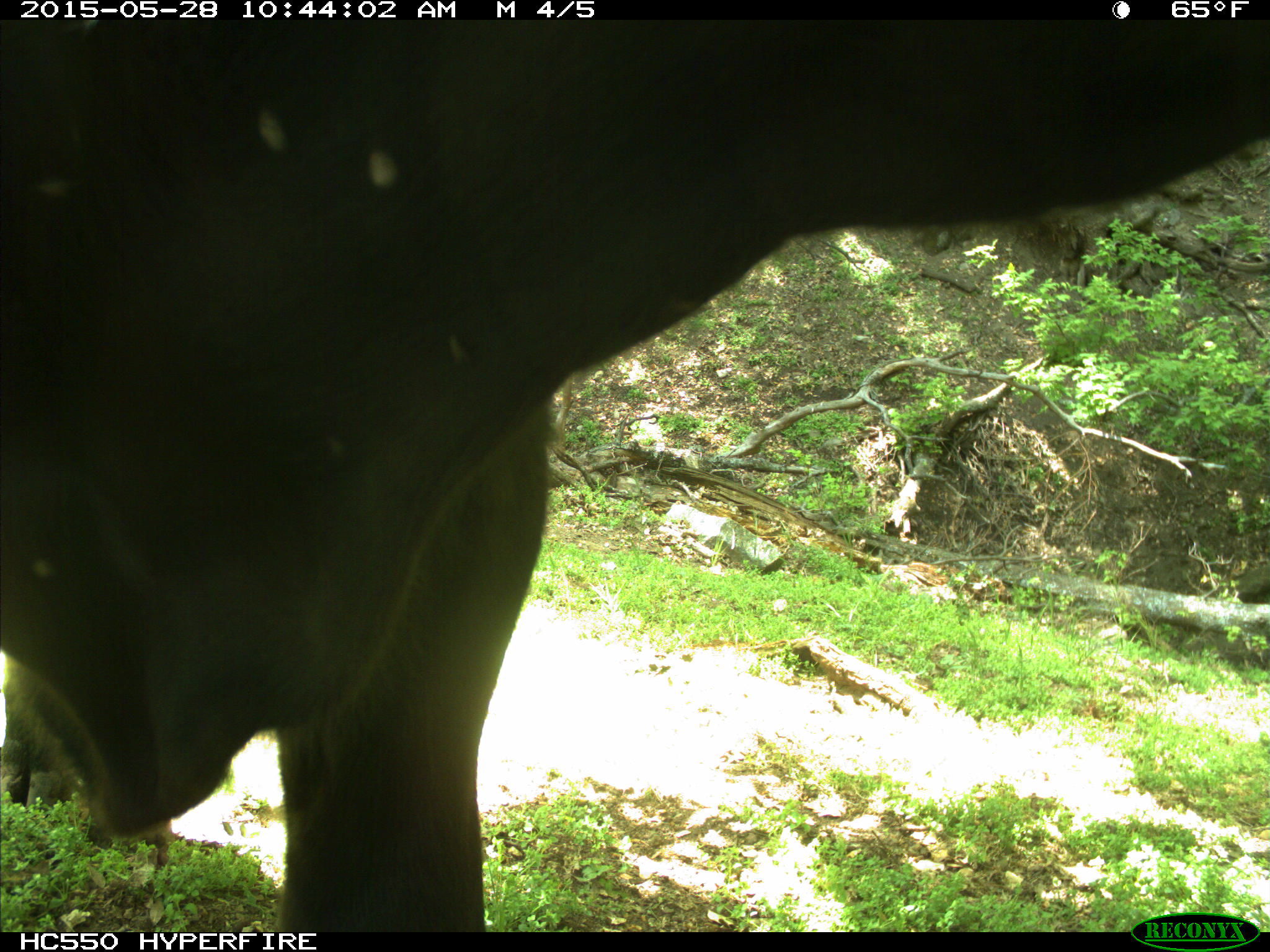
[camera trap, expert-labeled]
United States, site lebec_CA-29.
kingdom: Animalia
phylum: Chordata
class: Mammalia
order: Artiodactyla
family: Bovidae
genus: Bos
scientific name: Bos taurus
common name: domestic cow